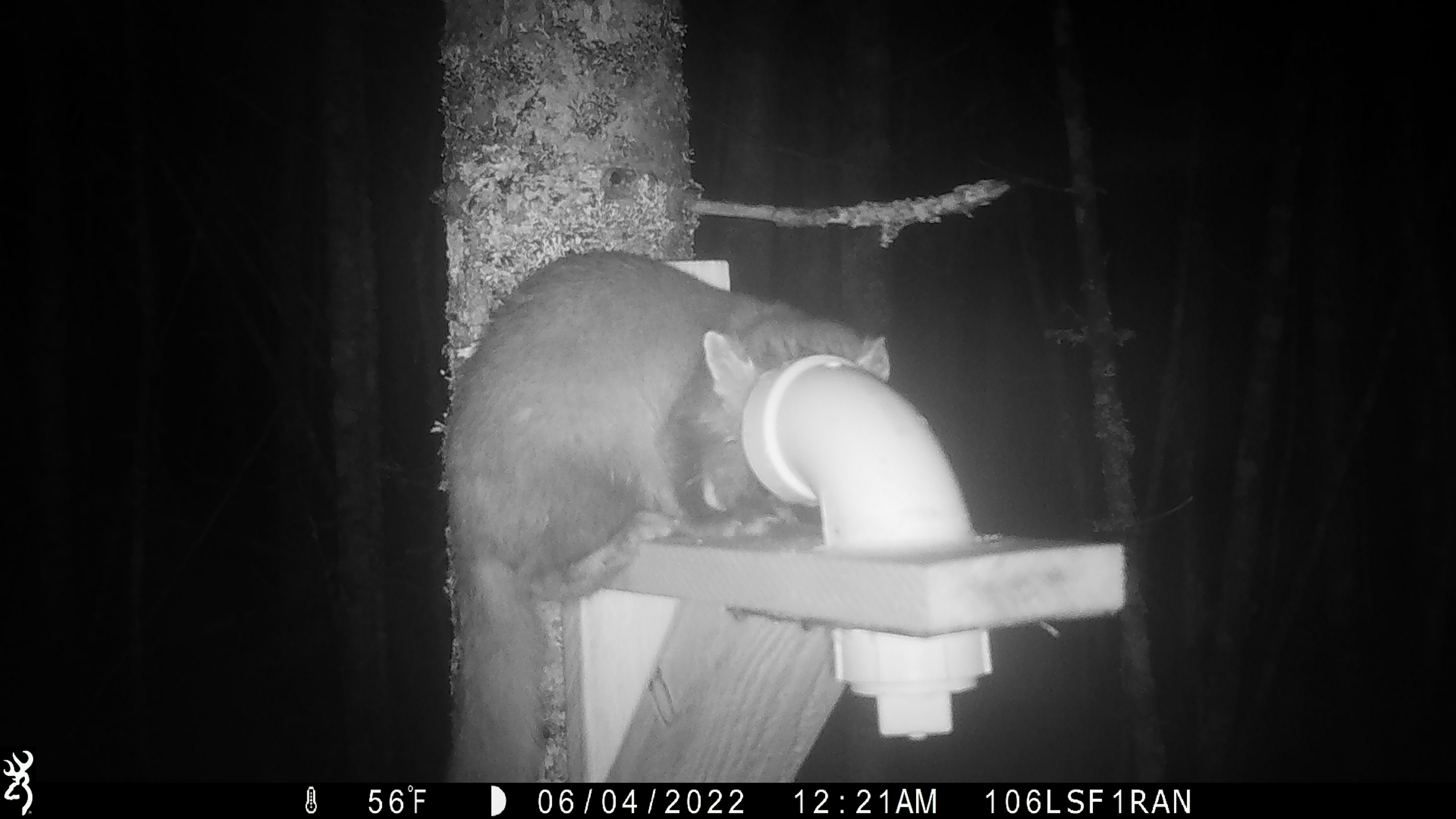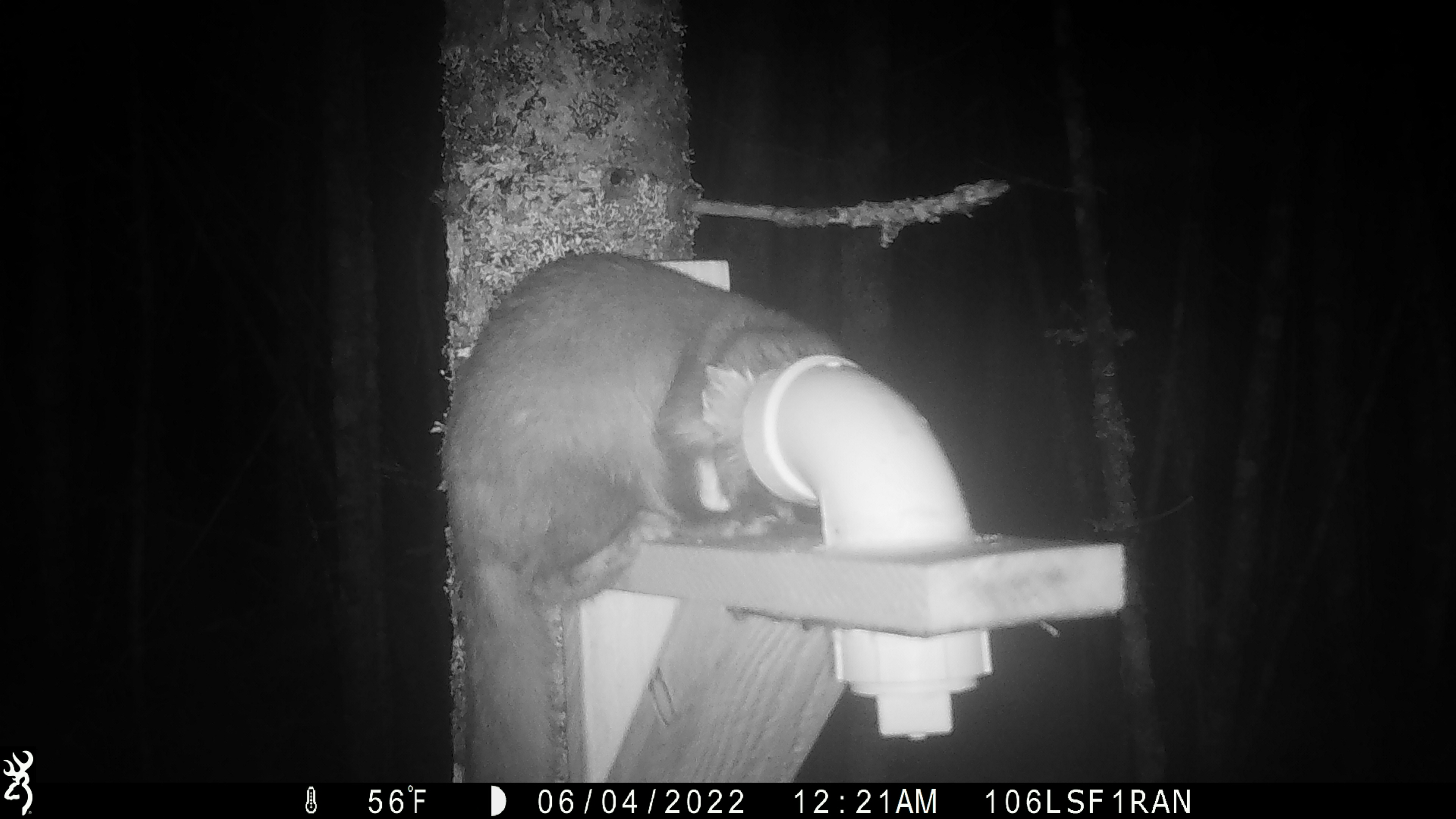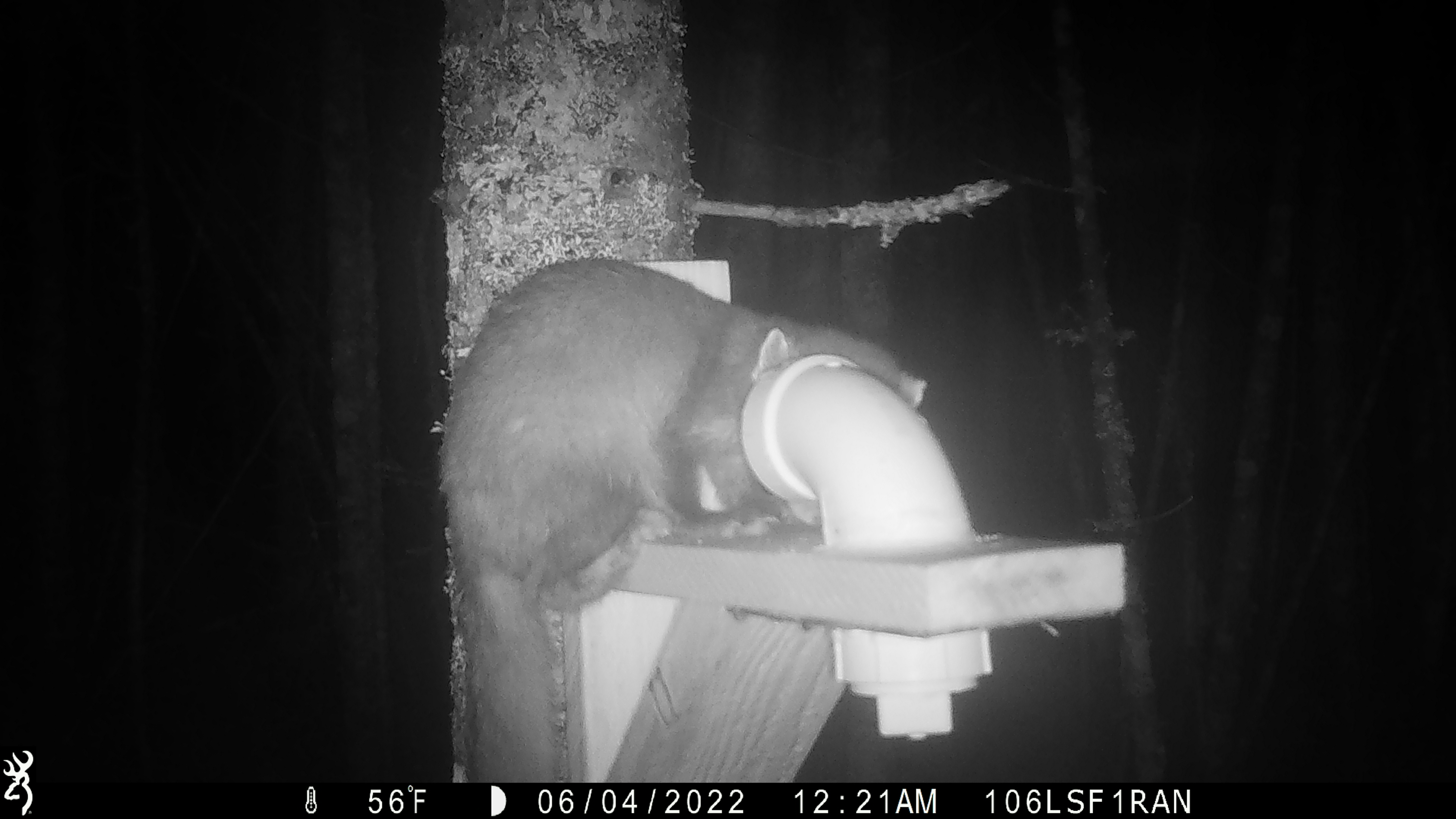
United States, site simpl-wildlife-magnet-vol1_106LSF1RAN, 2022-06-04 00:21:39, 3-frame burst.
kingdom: Animalia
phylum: Chordata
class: Mammalia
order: Carnivora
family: Mustelidae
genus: Martes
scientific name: Martes americana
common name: american marten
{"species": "american marten (Martes americana)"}